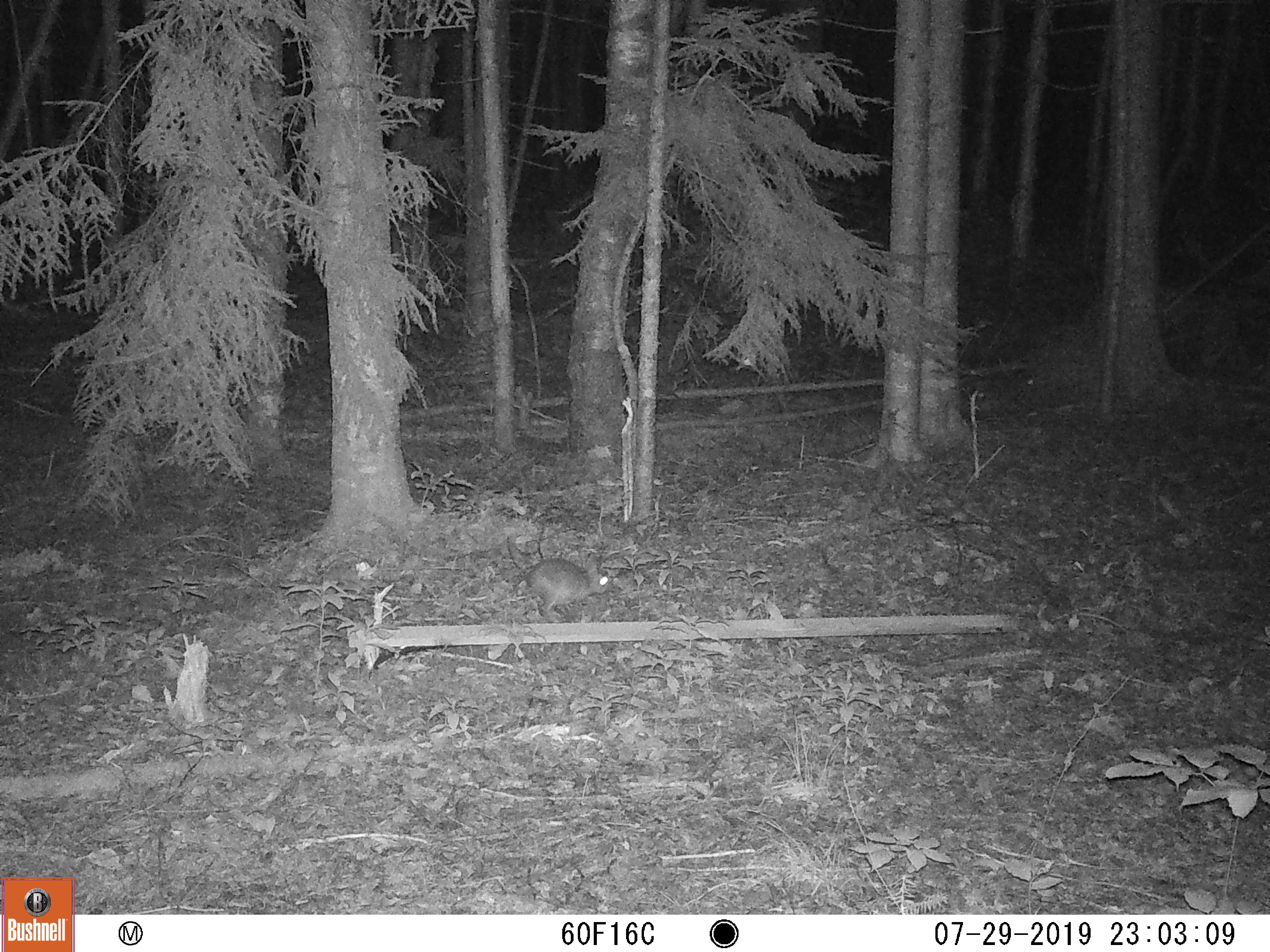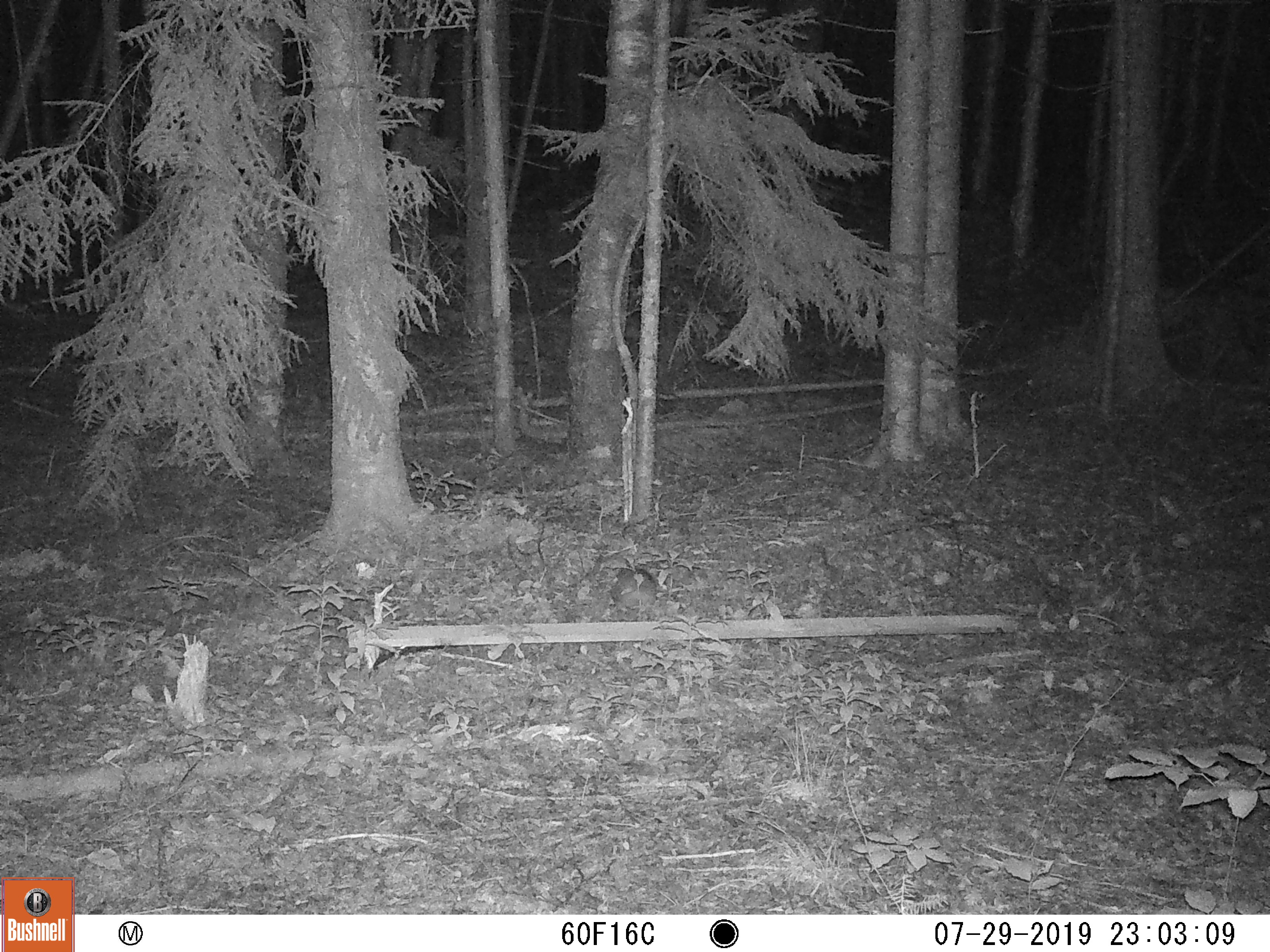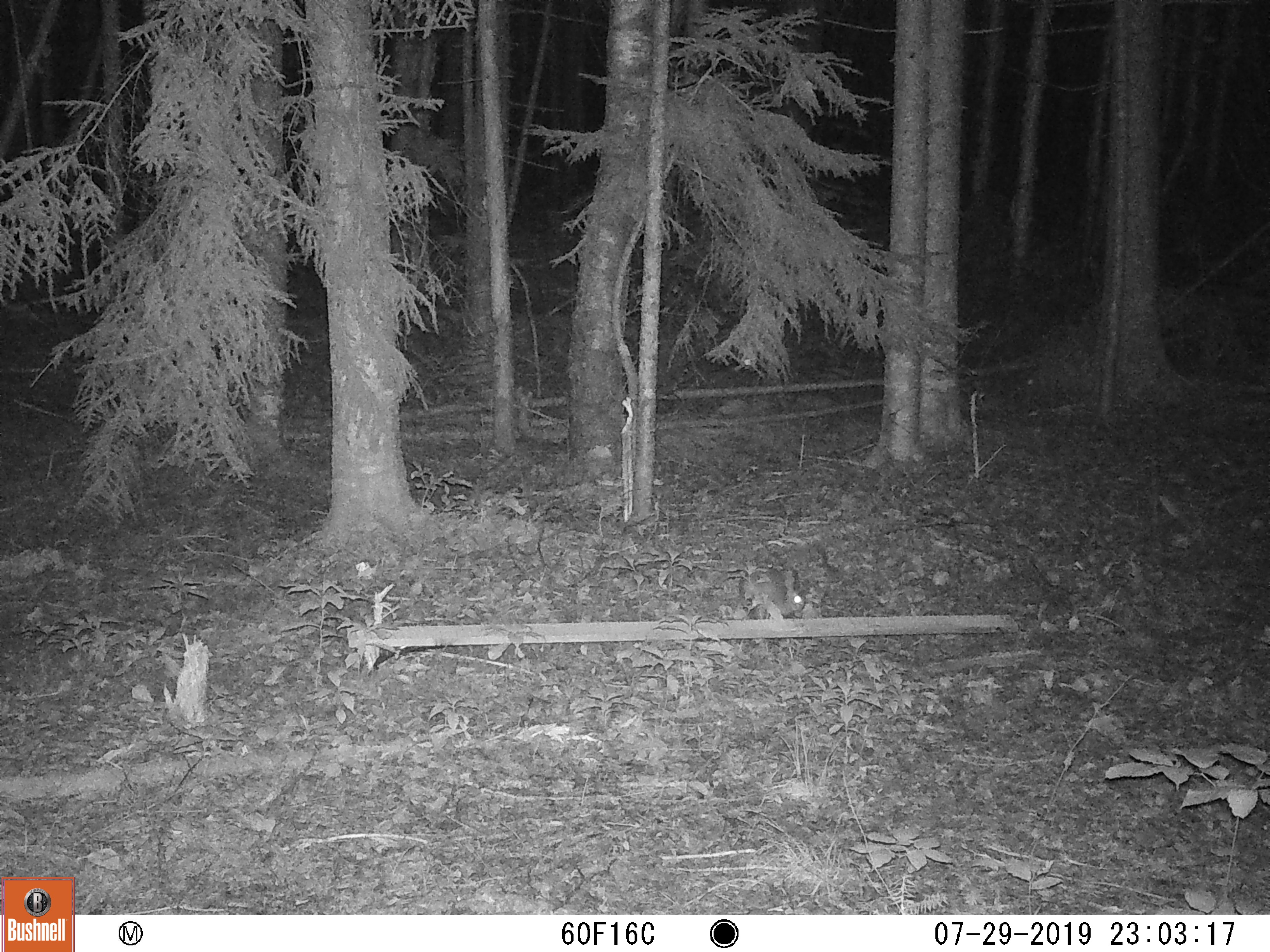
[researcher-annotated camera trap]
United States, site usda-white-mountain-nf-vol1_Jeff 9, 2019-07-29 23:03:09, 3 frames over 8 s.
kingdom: Animalia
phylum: Chordata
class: Mammalia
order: Lagomorpha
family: Leporidae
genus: Lepus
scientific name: Lepus americanus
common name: snowshoe hare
Snowshoe hare (Lepus americanus).